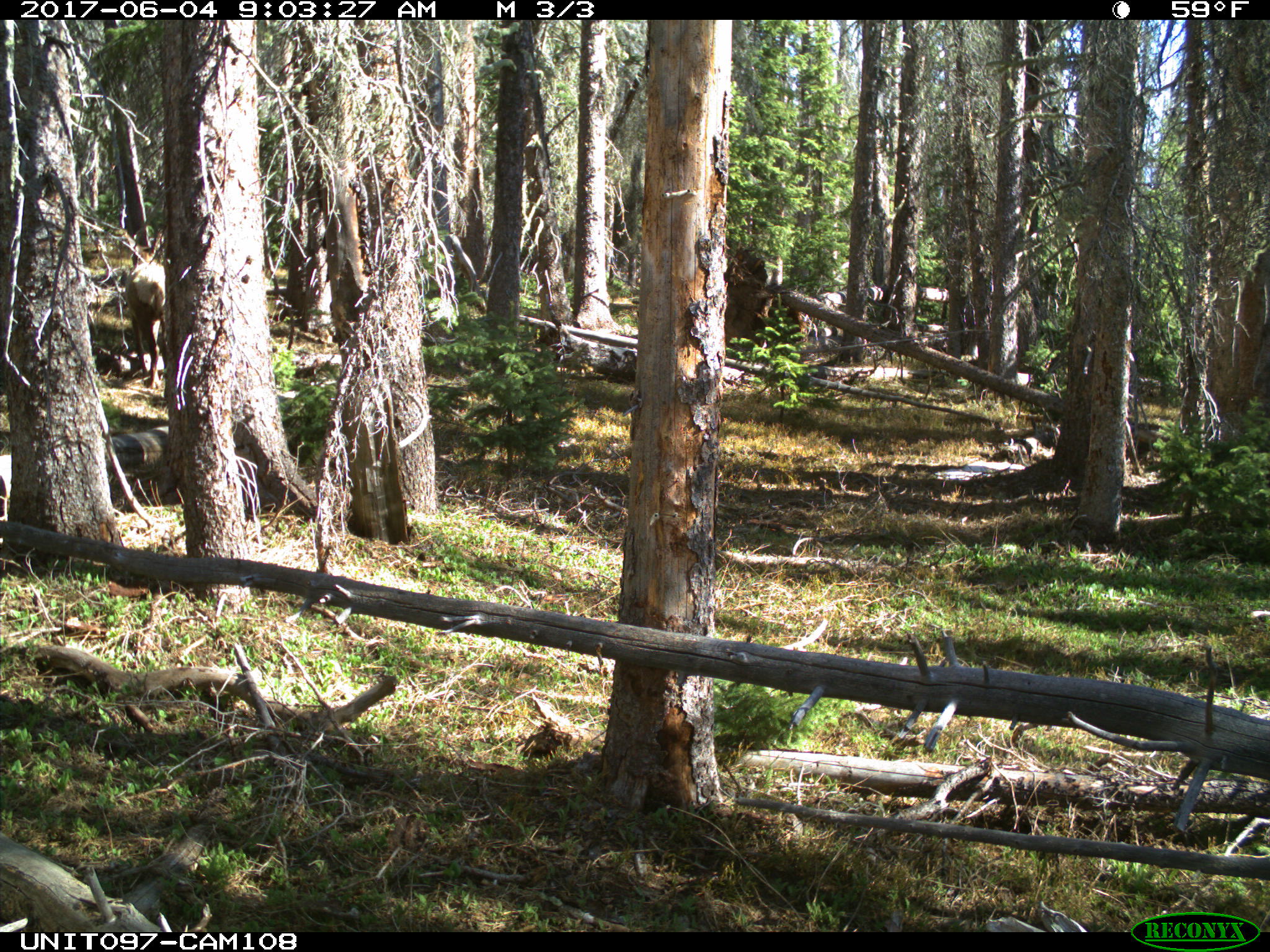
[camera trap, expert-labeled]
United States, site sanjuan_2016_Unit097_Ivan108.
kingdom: Animalia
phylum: Chordata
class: Mammalia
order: Artiodactyla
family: Cervidae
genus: Cervus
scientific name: Cervus elaphus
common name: red deer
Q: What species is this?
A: Cervus elaphus (red deer).